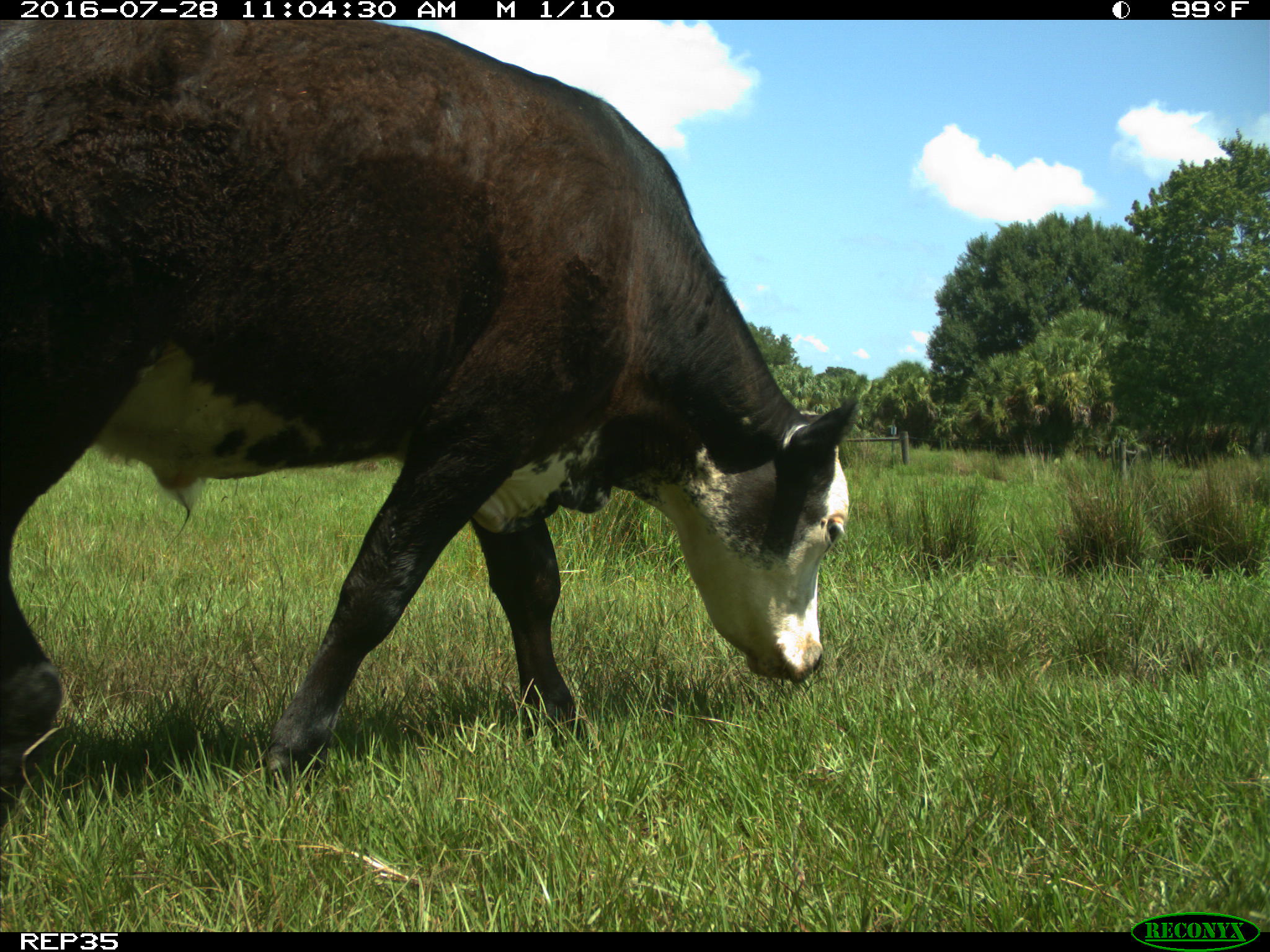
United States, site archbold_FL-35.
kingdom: Animalia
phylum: Chordata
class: Mammalia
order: Artiodactyla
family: Bovidae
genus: Bos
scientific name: Bos taurus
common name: domestic cow